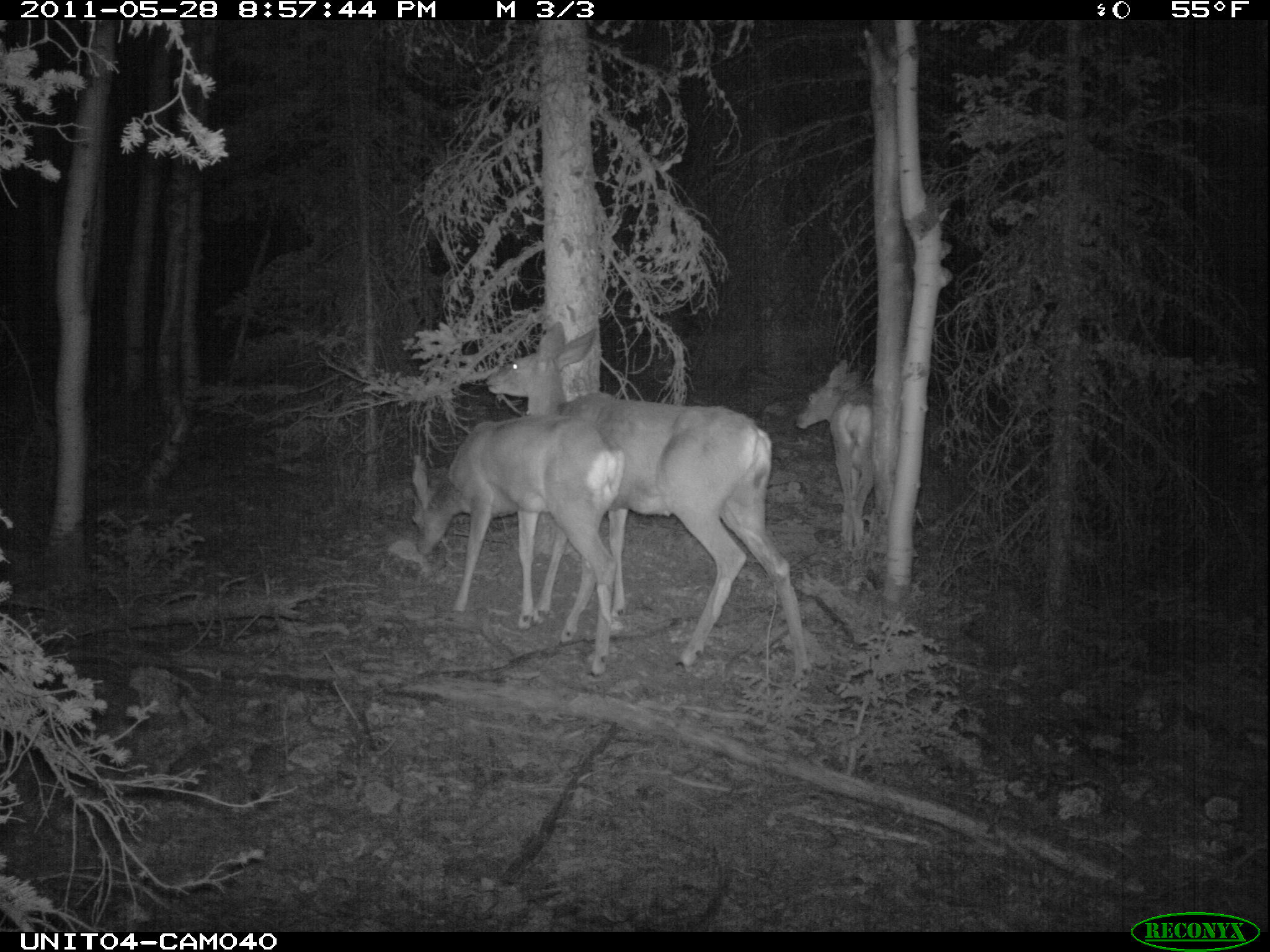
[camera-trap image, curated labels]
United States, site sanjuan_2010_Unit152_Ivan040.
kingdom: Animalia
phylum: Chordata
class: Mammalia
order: Artiodactyla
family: Cervidae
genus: Odocoileus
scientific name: Odocoileus hemionus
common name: mule deer